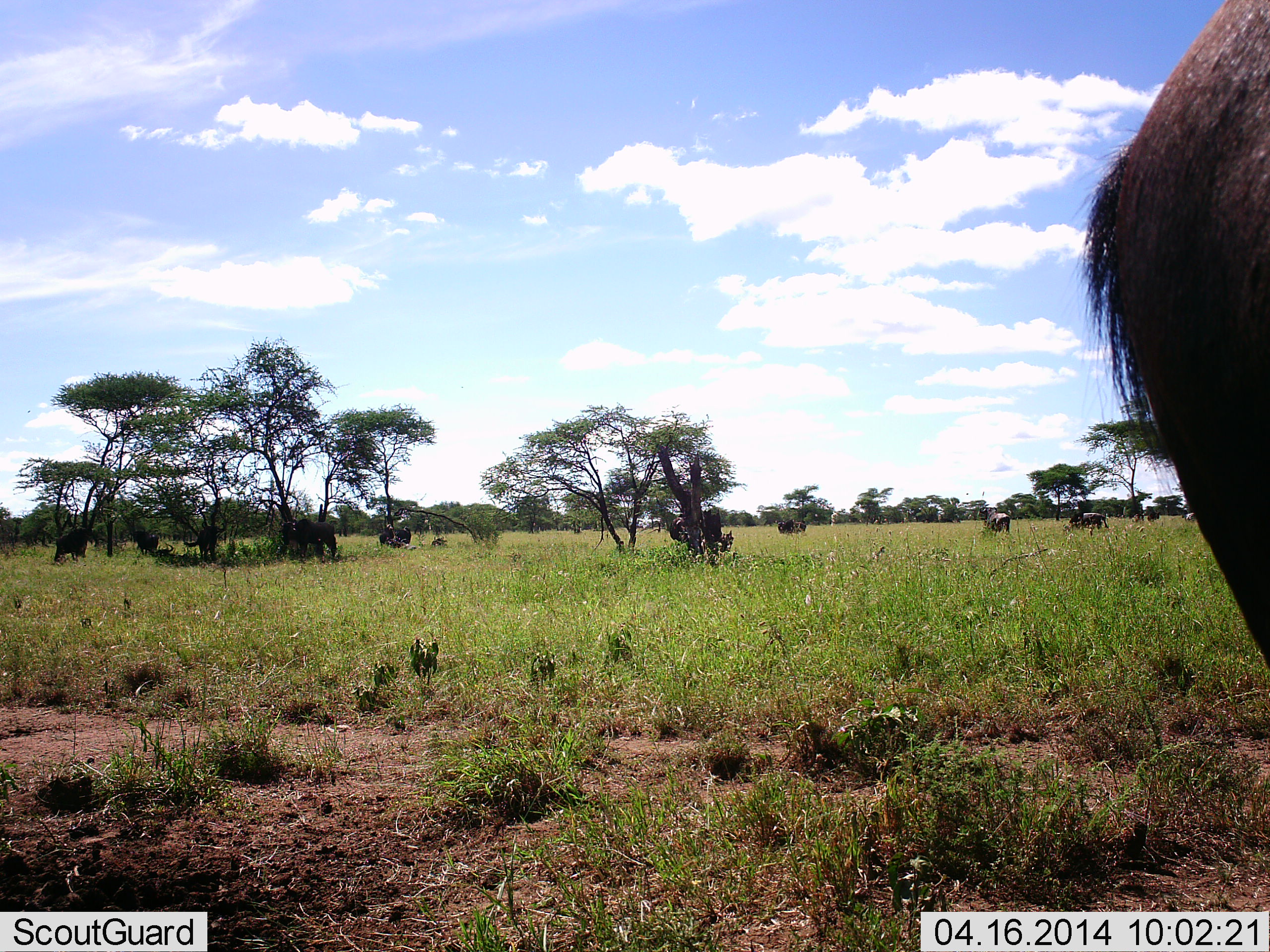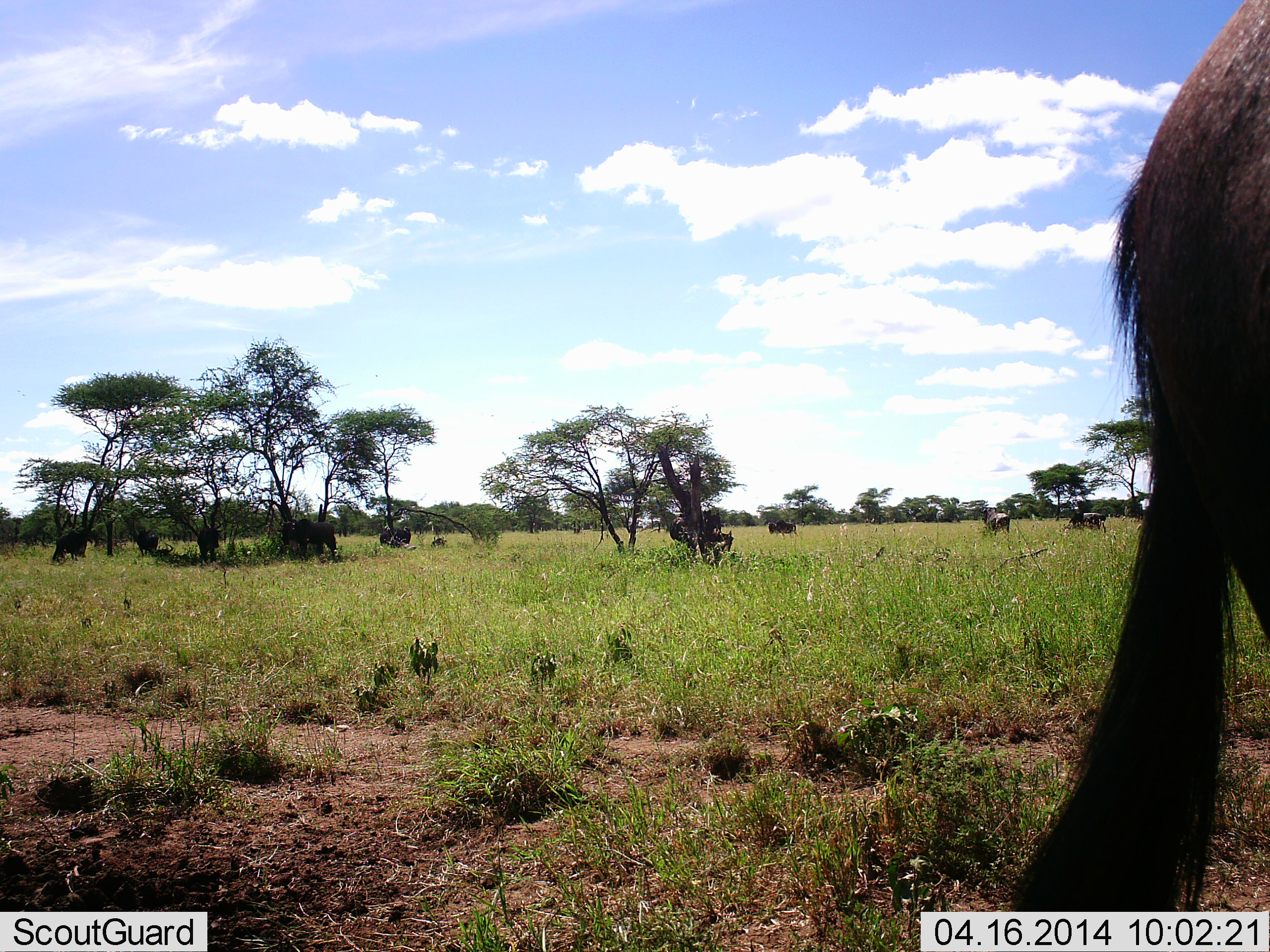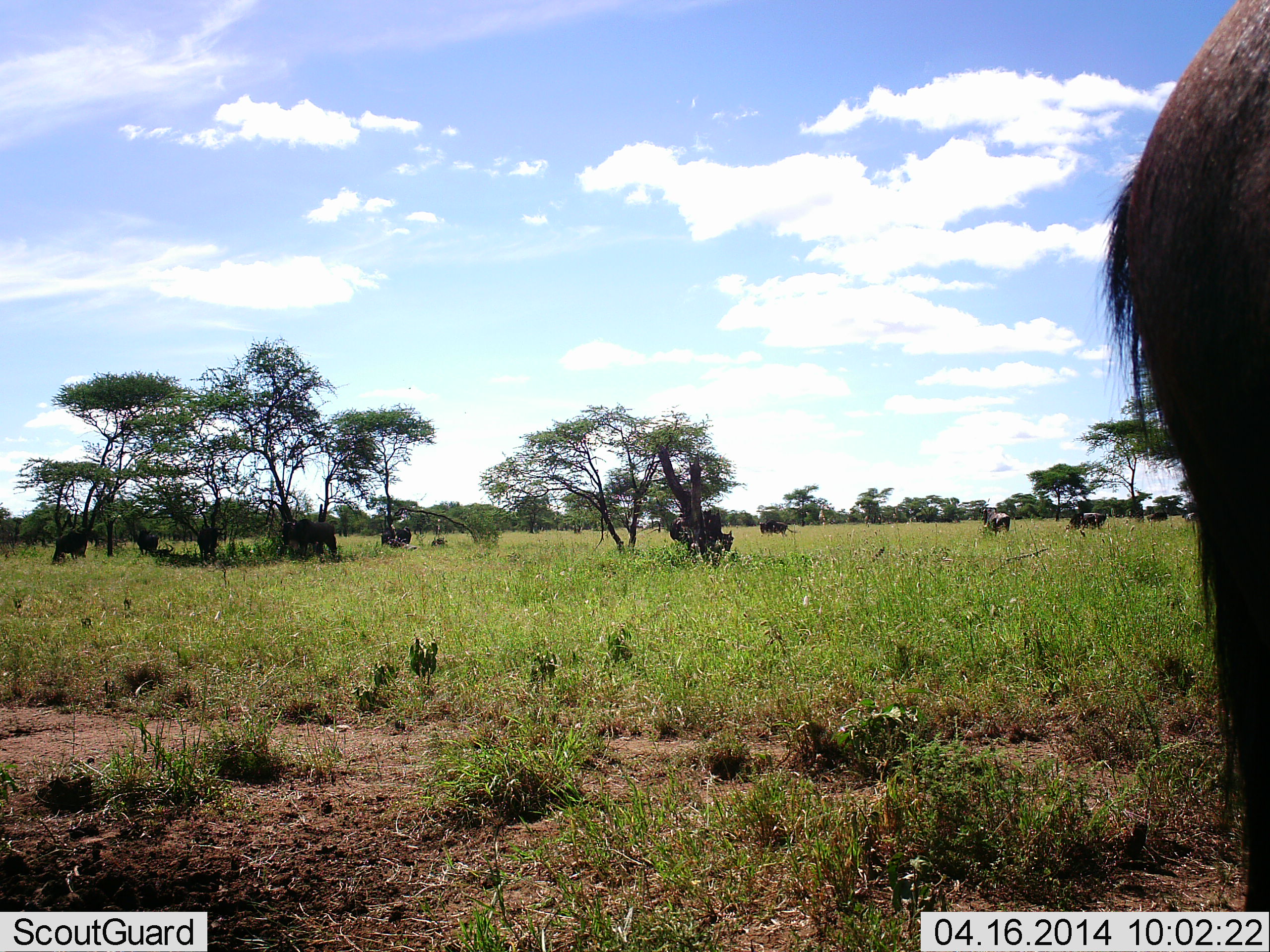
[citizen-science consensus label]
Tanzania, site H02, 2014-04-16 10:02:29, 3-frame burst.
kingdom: Animalia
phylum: Chordata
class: Mammalia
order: Artiodactyla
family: Bovidae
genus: Connochaetes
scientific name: Connochaetes taurinus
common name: blue wildebeest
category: wildebeest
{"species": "wildebeest (blue wildebeest) (Connochaetes taurinus)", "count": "10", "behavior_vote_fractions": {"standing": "70%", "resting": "0%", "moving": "30%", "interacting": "0%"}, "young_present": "0%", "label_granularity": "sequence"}